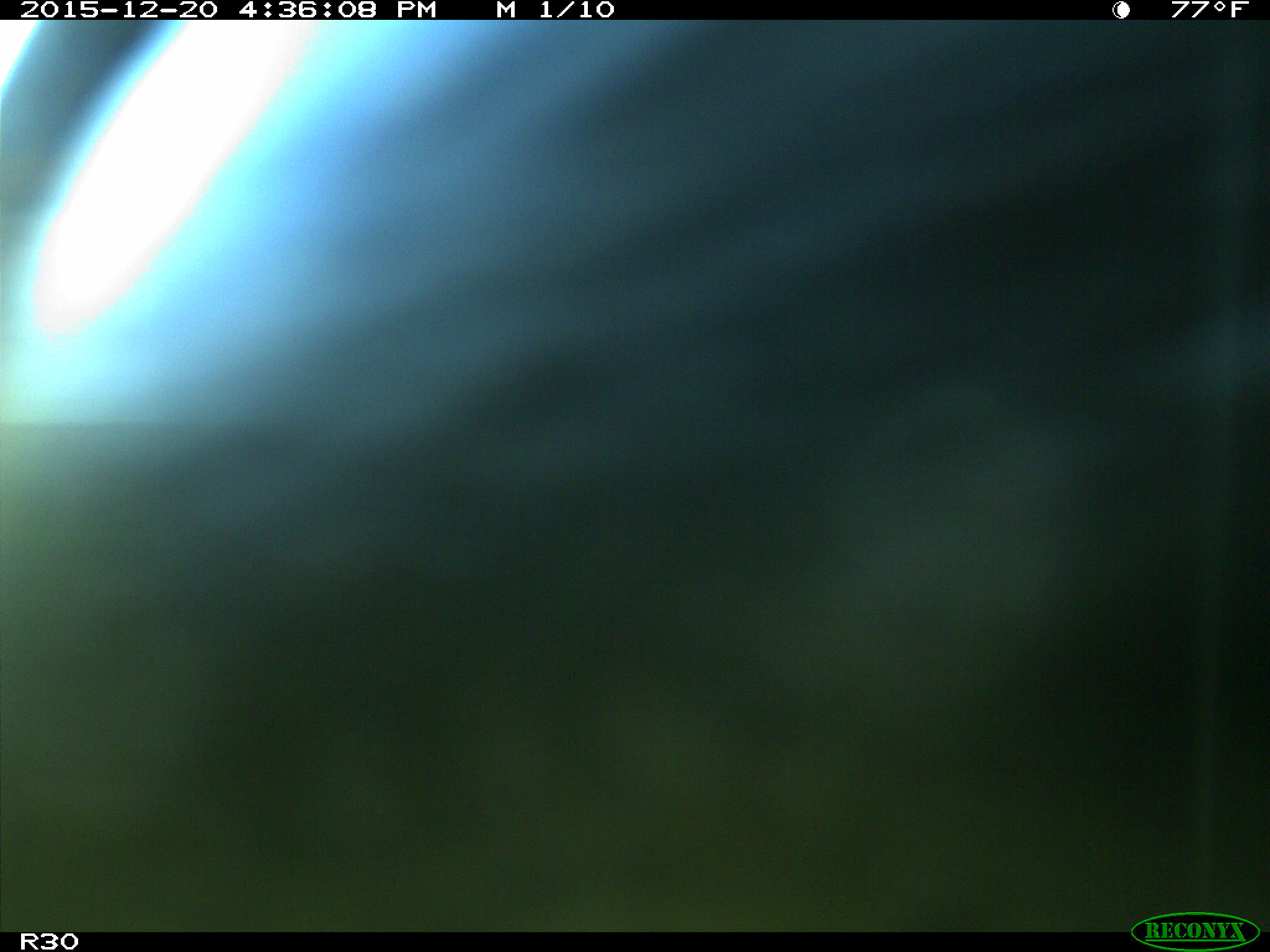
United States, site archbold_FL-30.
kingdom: Animalia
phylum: Chordata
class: Mammalia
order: Artiodactyla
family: Bovidae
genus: Bos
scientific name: Bos taurus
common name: domestic cow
Bos taurus (domestic cow).